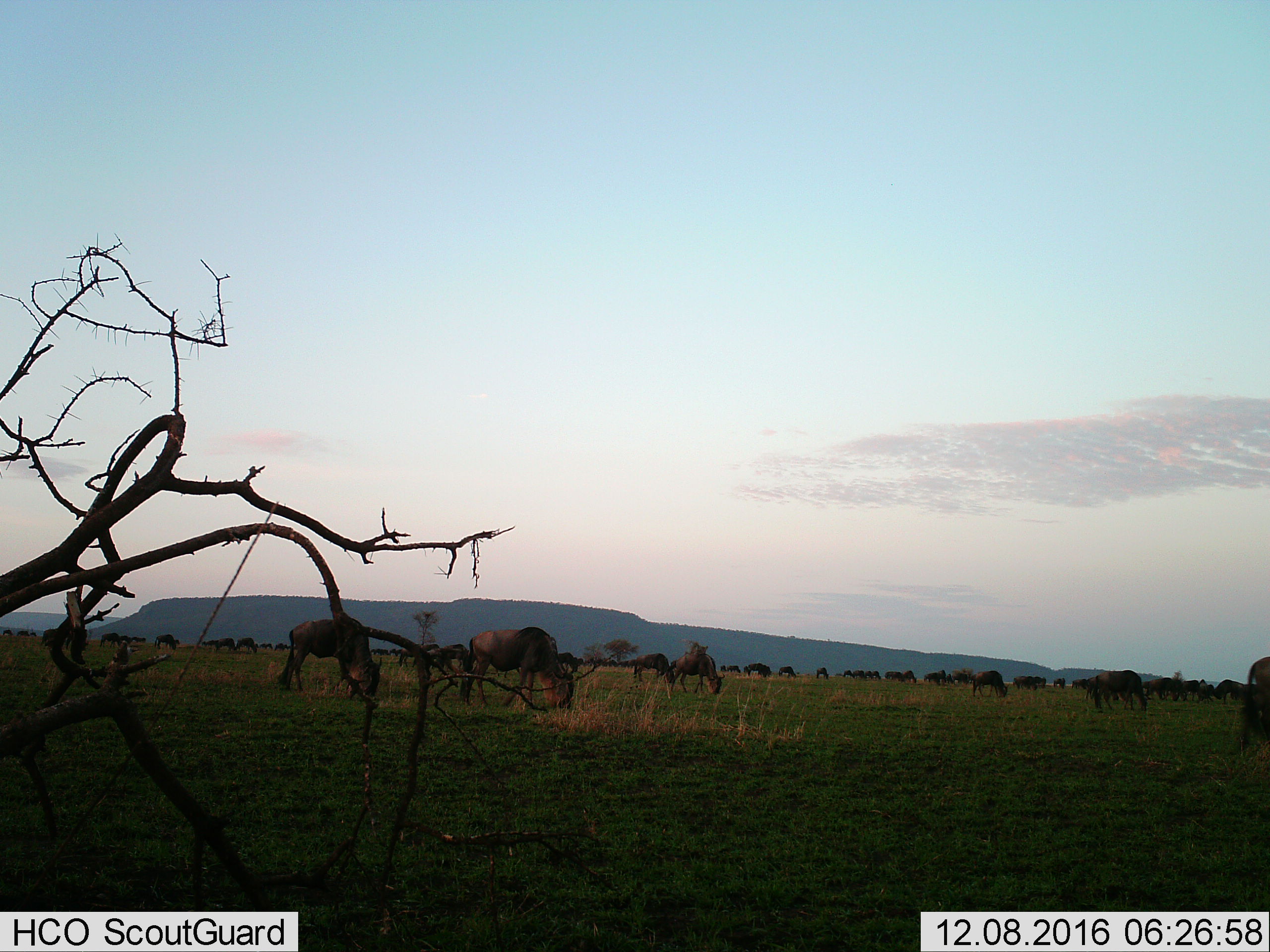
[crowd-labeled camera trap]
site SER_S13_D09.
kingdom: Animalia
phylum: Chordata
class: Mammalia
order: Artiodactyla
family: Bovidae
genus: Connochaetes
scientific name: Connochaetes taurinus taurinus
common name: blue wildebeest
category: wildebeestblue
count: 11-50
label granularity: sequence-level